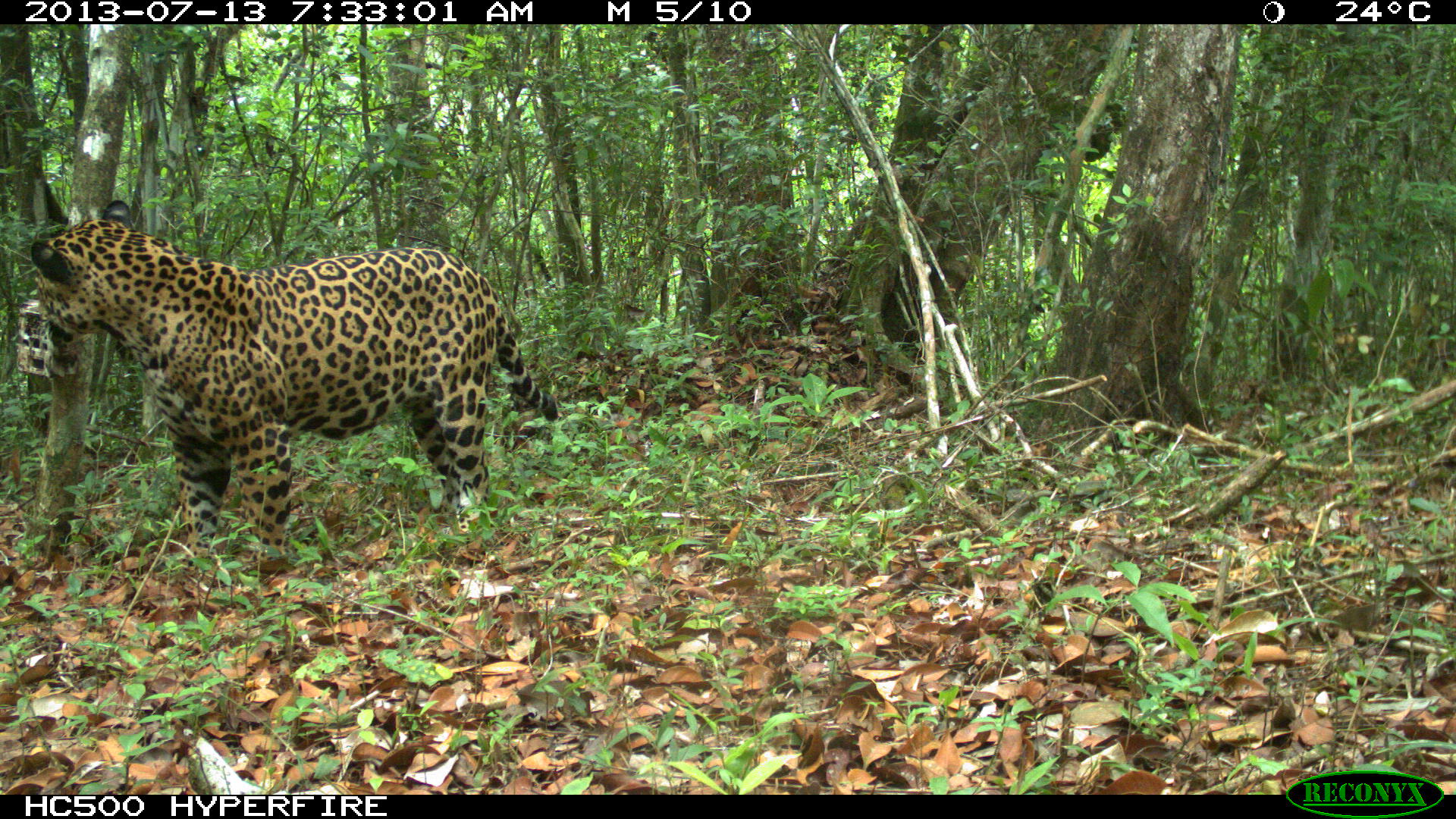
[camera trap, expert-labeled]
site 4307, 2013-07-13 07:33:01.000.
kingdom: Animalia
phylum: Chordata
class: Mammalia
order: Carnivora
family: Felidae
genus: Panthera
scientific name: Panthera onca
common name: jaguar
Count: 1.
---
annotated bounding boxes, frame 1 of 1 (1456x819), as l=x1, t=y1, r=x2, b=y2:
panthera onca: l=29, t=197, r=559, b=564